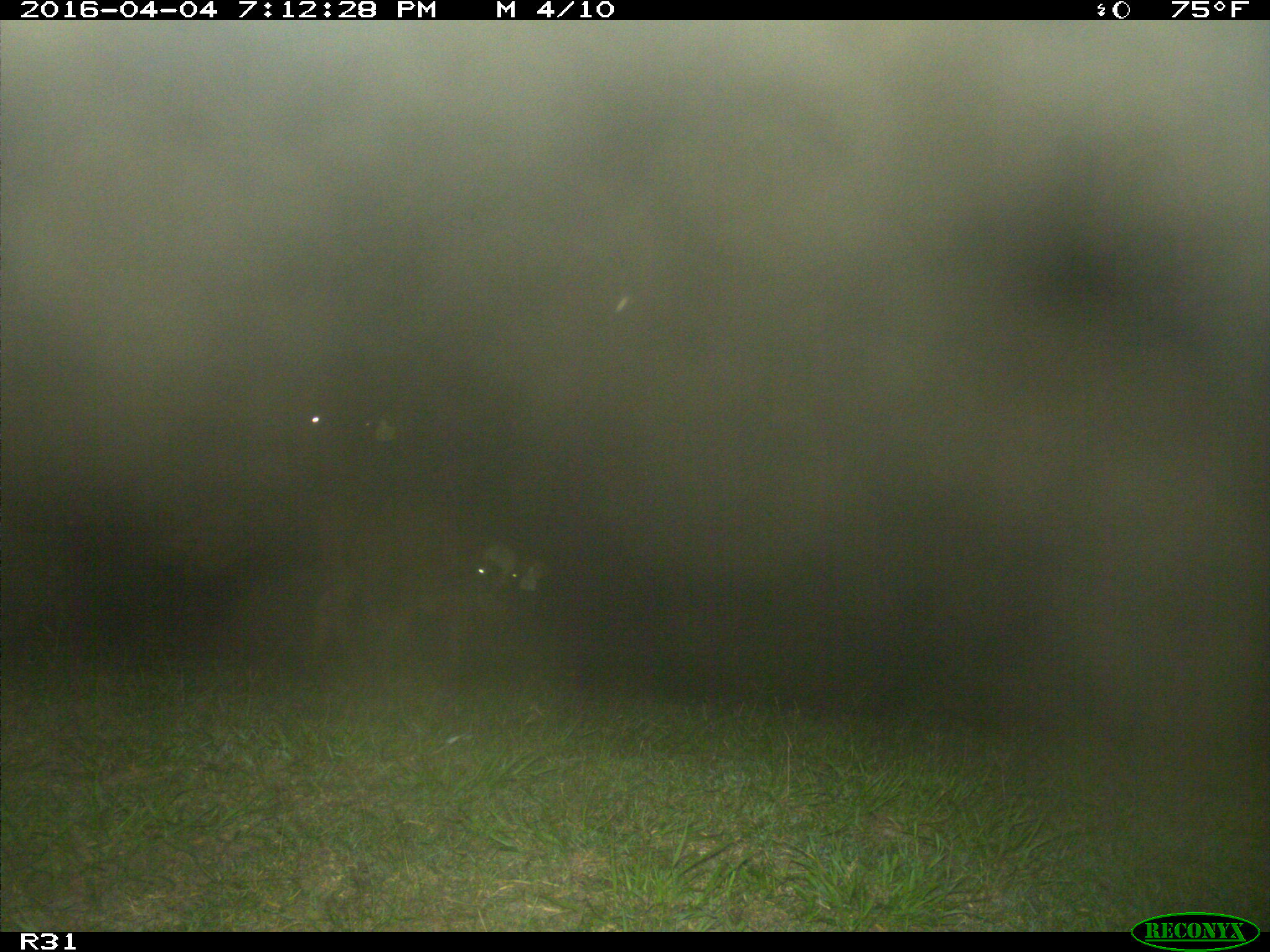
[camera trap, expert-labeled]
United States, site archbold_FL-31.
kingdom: Animalia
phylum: Chordata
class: Mammalia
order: Artiodactyla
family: Bovidae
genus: Bos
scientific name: Bos taurus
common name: domestic cow